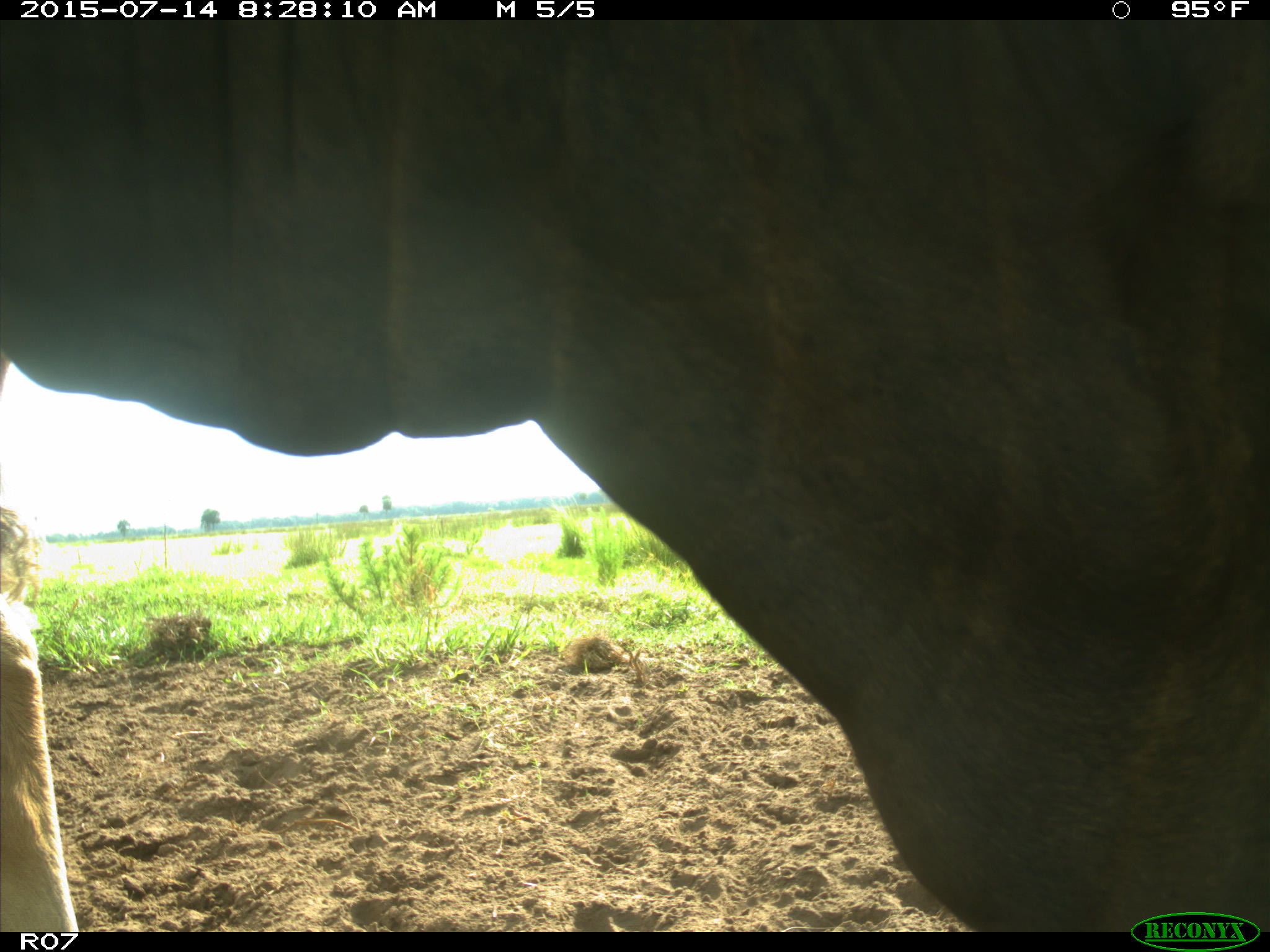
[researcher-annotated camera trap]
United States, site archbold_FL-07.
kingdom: Animalia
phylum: Chordata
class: Mammalia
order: Artiodactyla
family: Bovidae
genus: Bos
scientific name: Bos taurus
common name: domestic cow